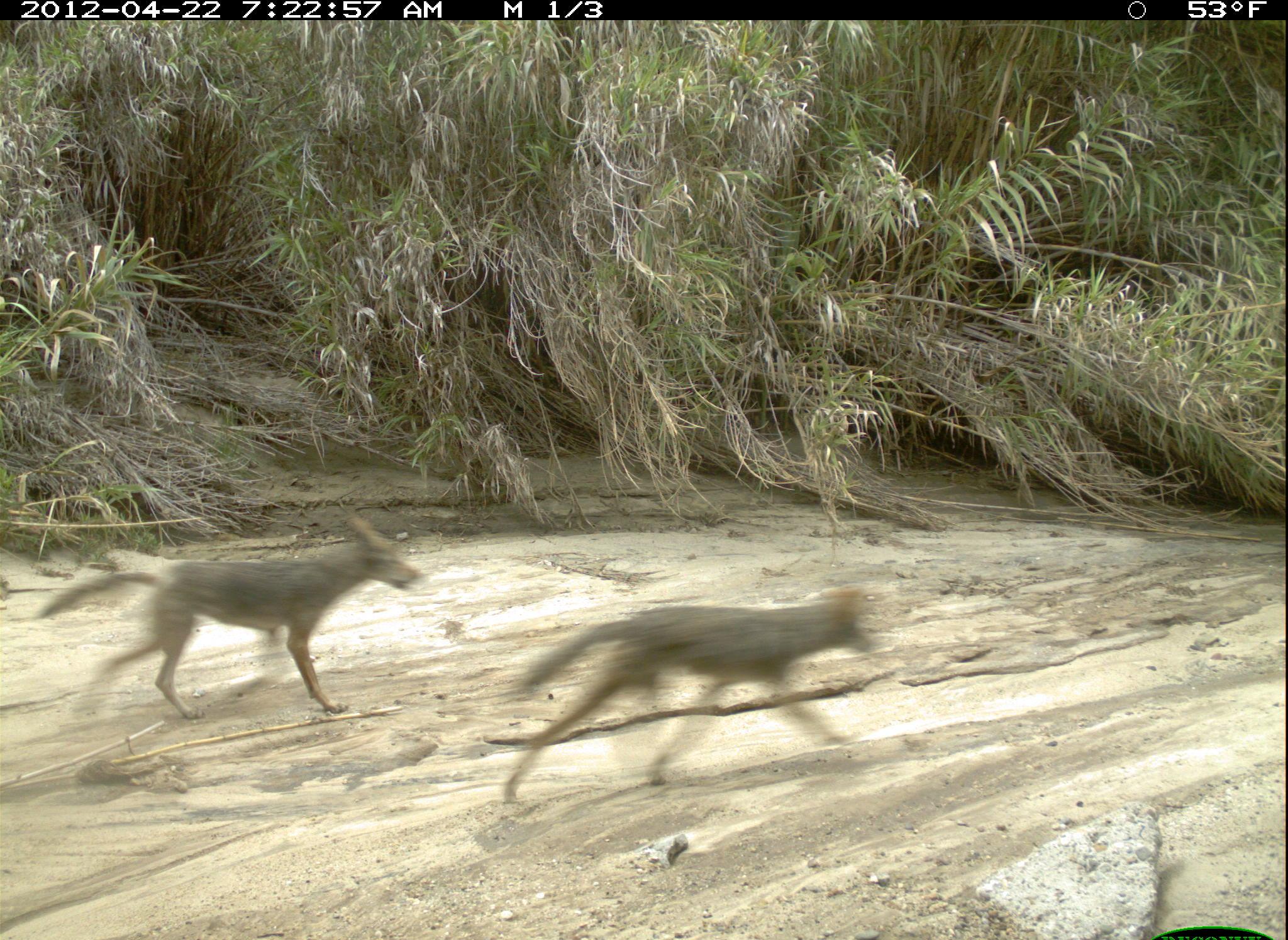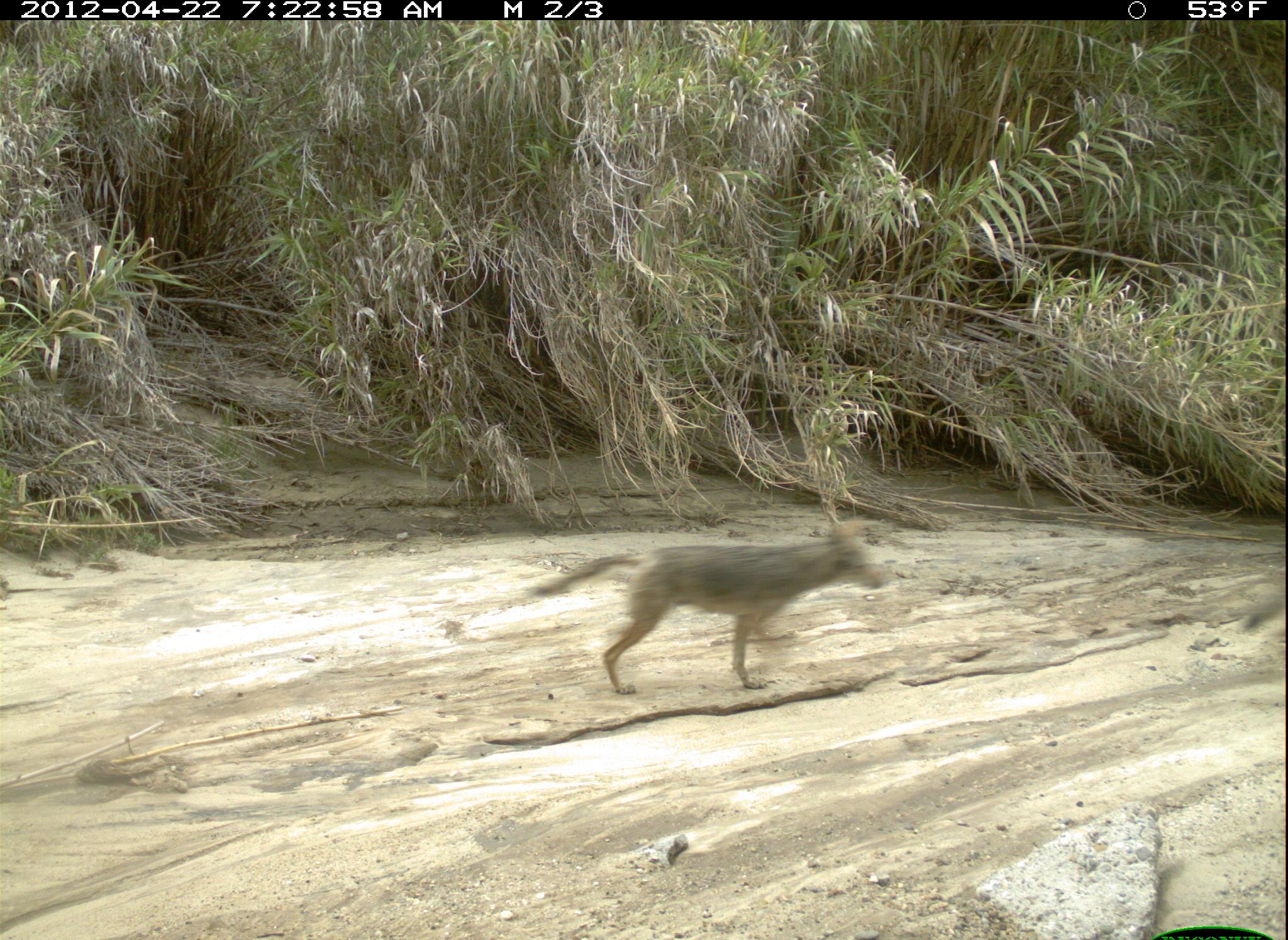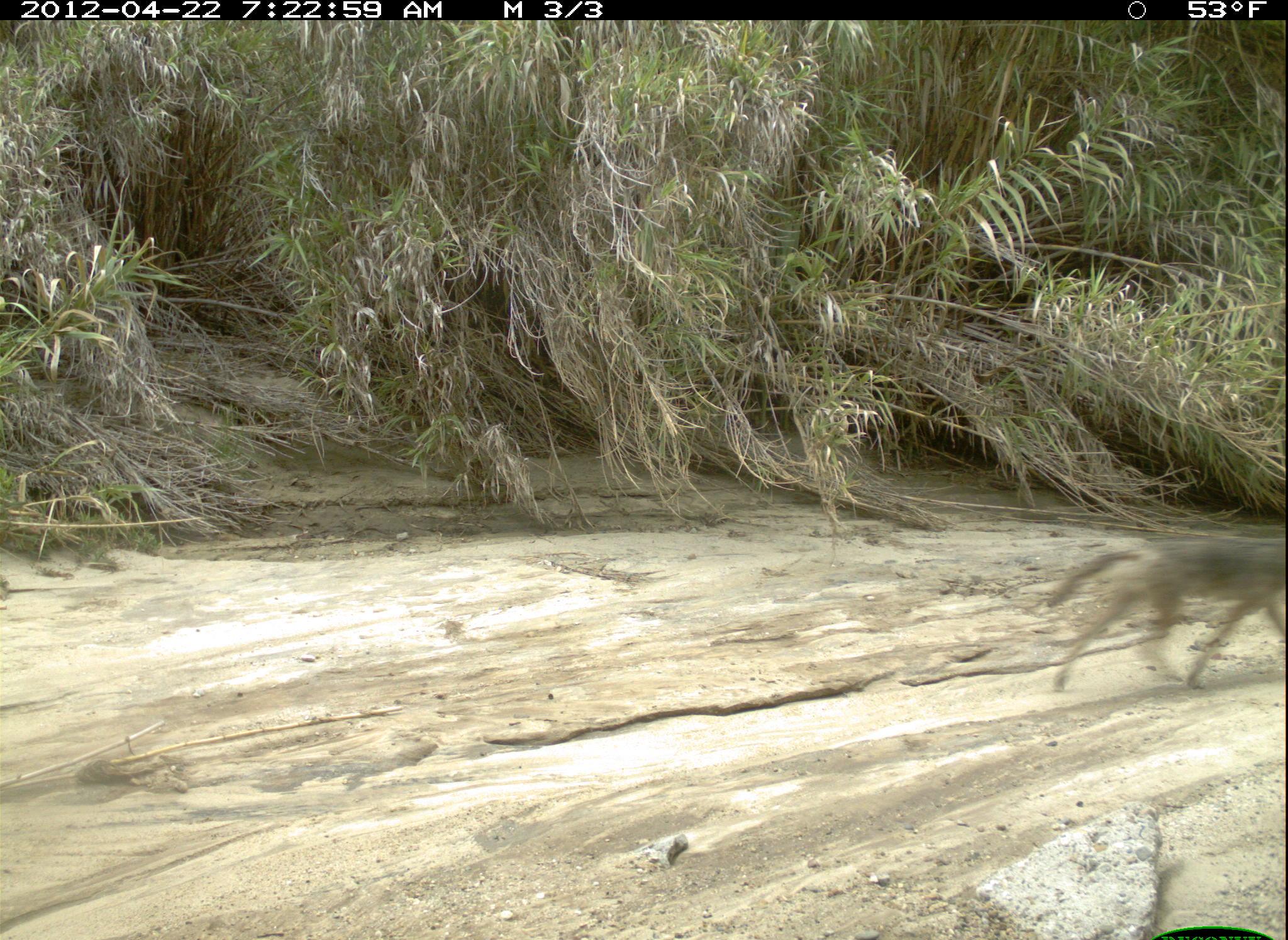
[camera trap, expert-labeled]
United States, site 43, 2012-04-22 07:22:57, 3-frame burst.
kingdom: Animalia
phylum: Chordata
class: Mammalia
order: Carnivora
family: Canidae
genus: Canis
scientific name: Canis latrans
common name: coyote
Coyote (Canis latrans).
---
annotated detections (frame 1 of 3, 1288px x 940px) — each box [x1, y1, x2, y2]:
coyote: [494, 578, 902, 817]; [32, 504, 430, 733]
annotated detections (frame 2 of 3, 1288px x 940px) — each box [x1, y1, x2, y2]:
coyote: [533, 517, 895, 707]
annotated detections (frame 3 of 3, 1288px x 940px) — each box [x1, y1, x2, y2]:
coyote: [1034, 532, 1286, 691]